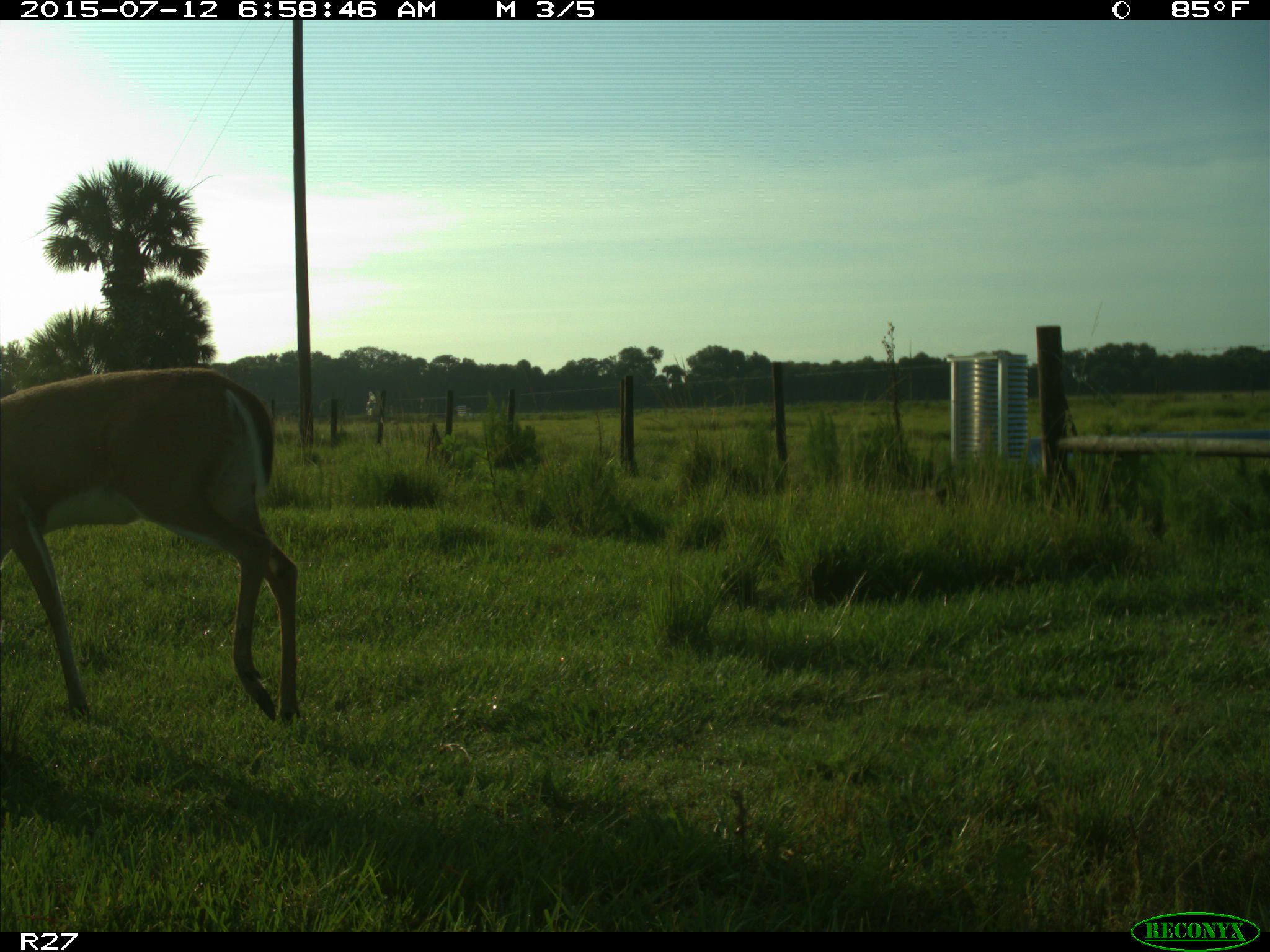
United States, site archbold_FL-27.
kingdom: Animalia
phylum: Chordata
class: Mammalia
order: Artiodactyla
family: Cervidae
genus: Odocoileus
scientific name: Odocoileus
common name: deer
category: unidentified deer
Unidentified deer (deer) (Odocoileus).